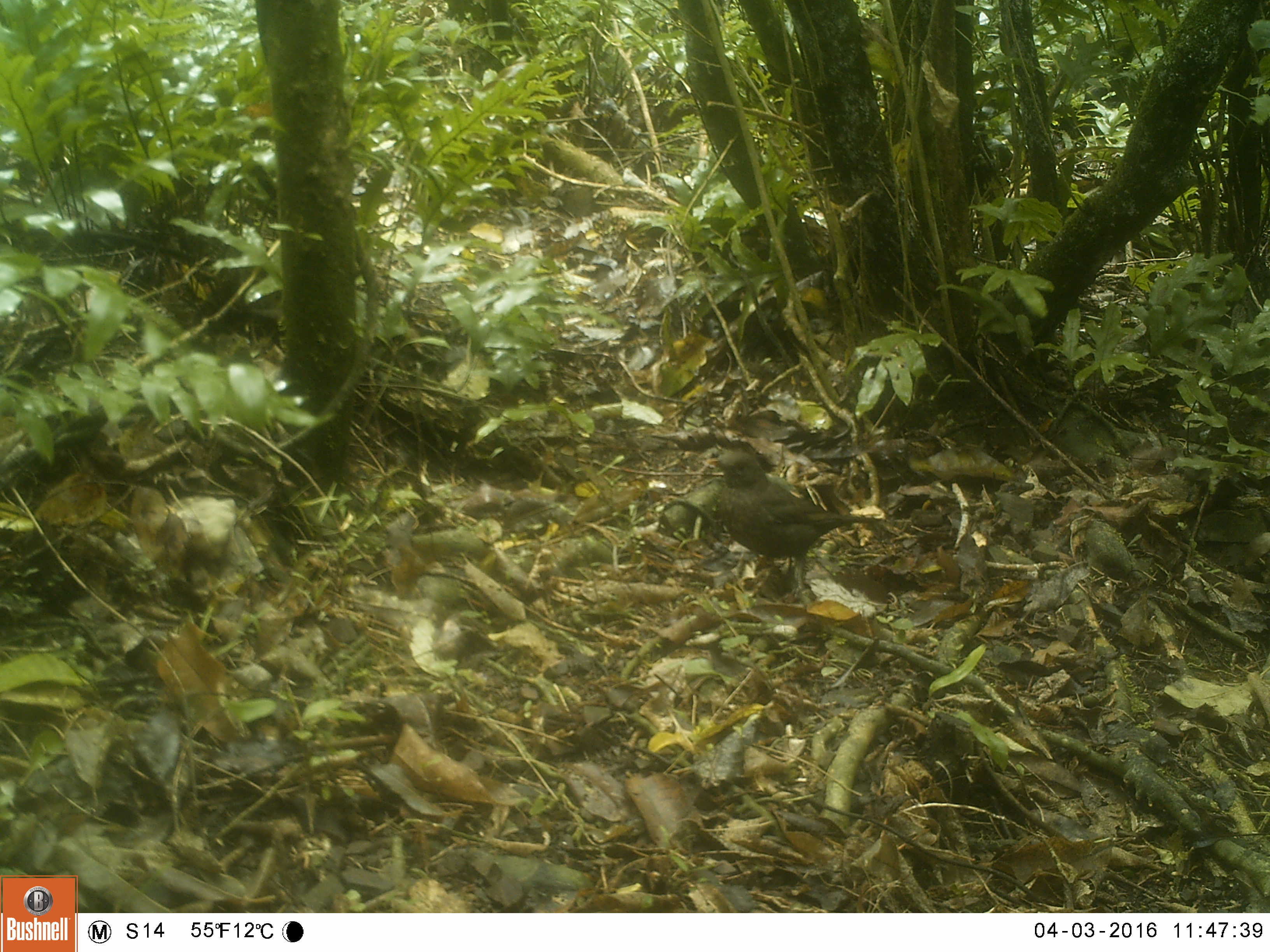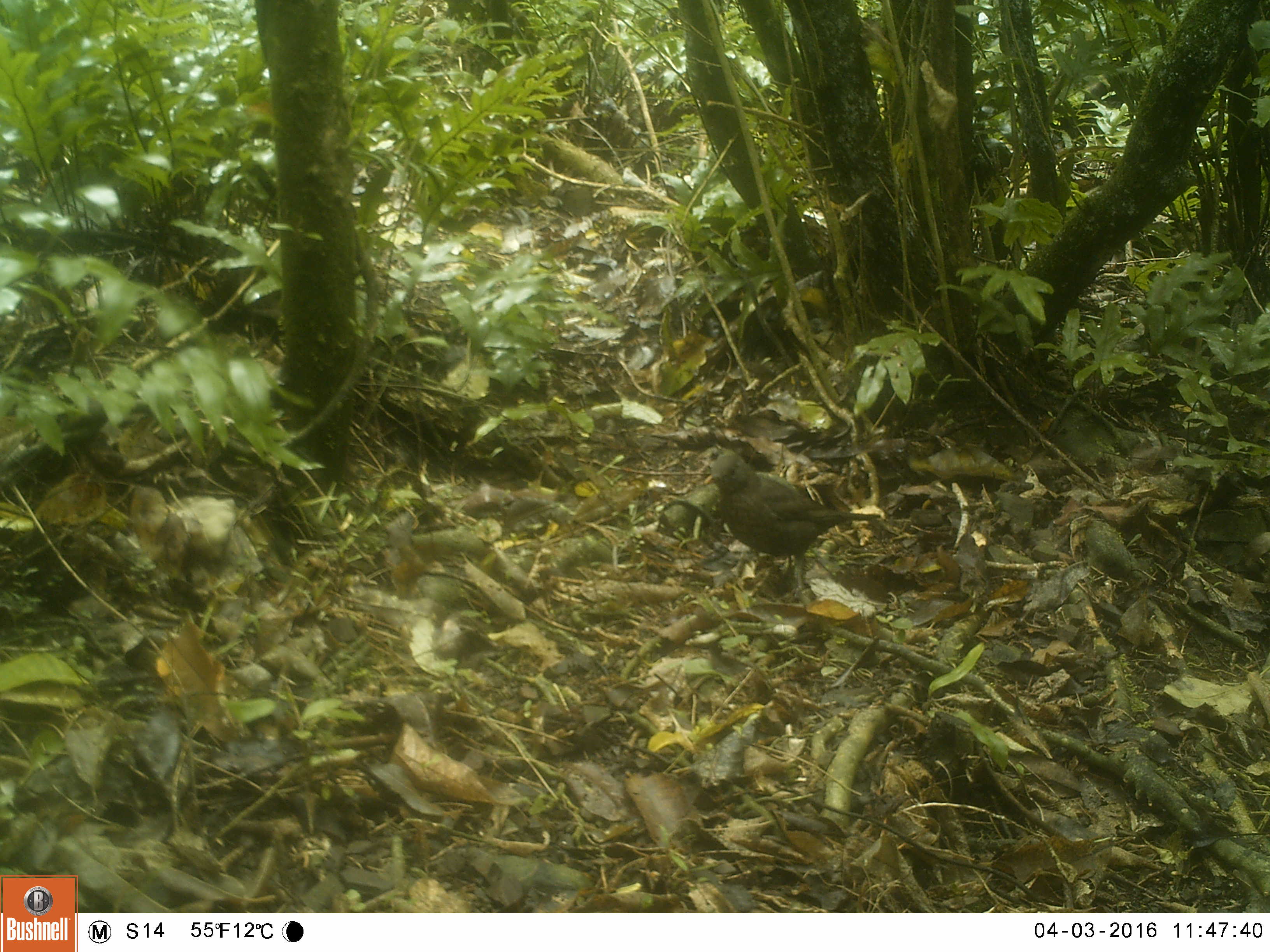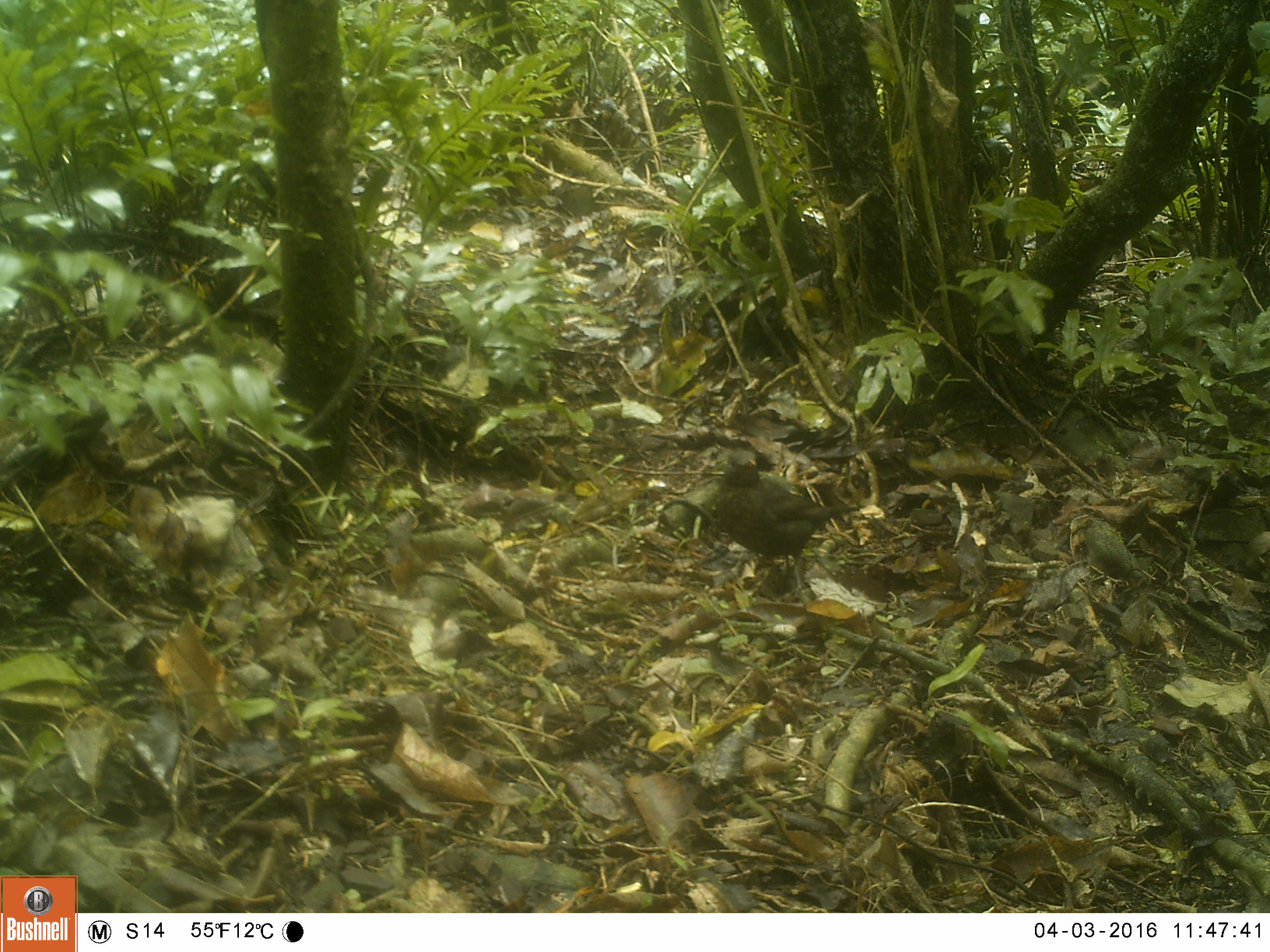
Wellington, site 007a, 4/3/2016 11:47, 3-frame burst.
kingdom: Animalia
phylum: Chordata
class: Aves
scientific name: Aves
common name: bird